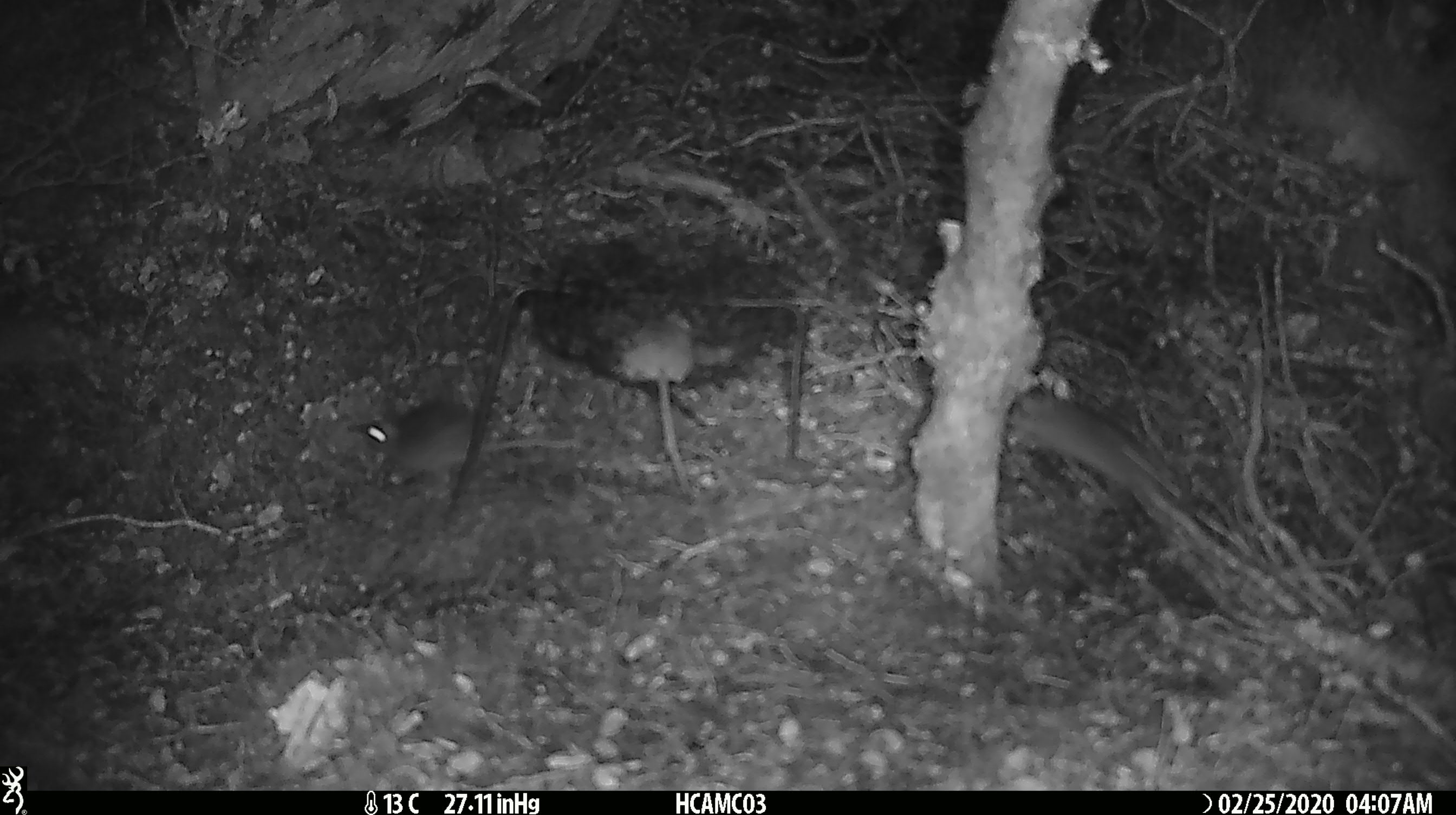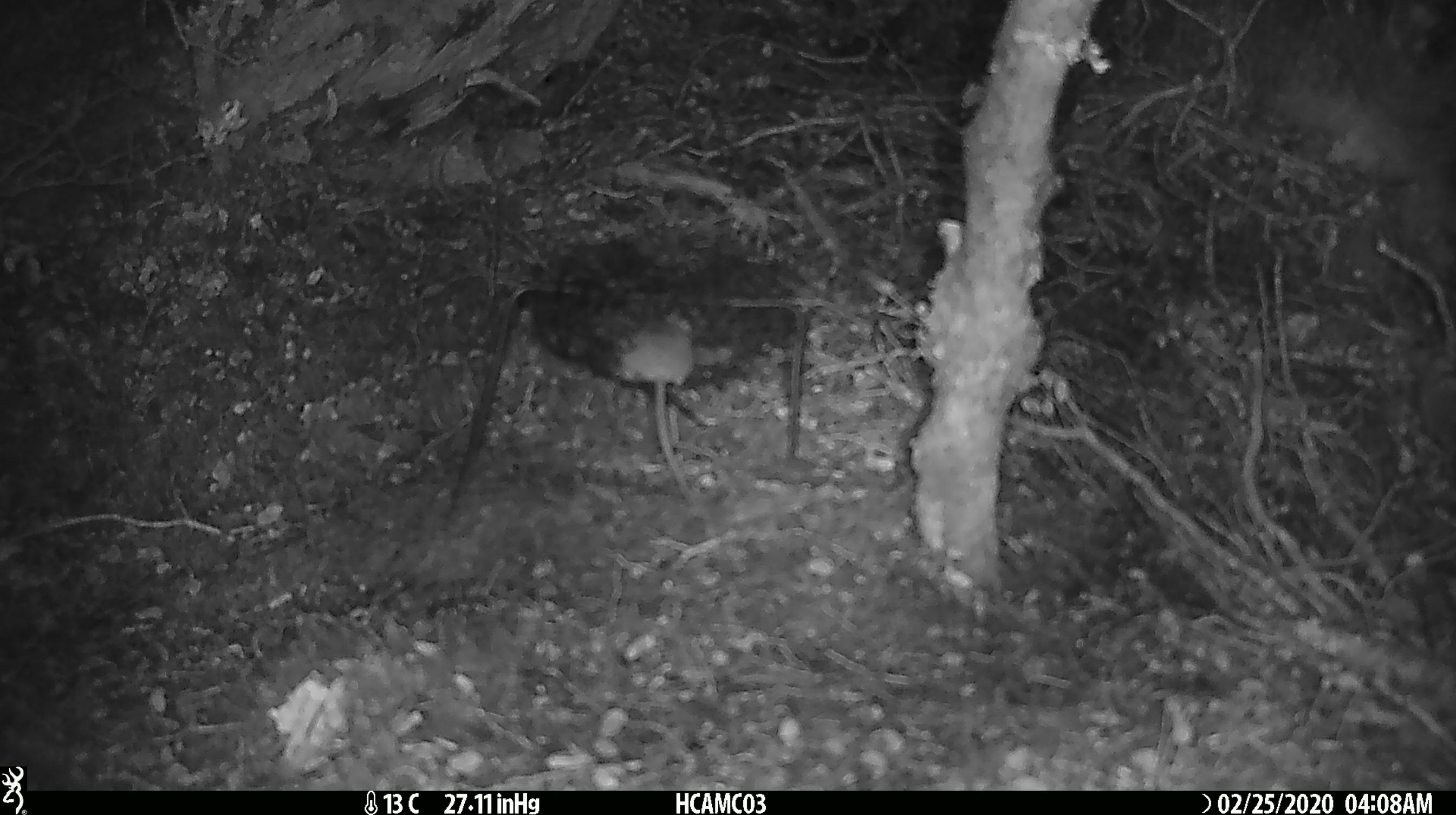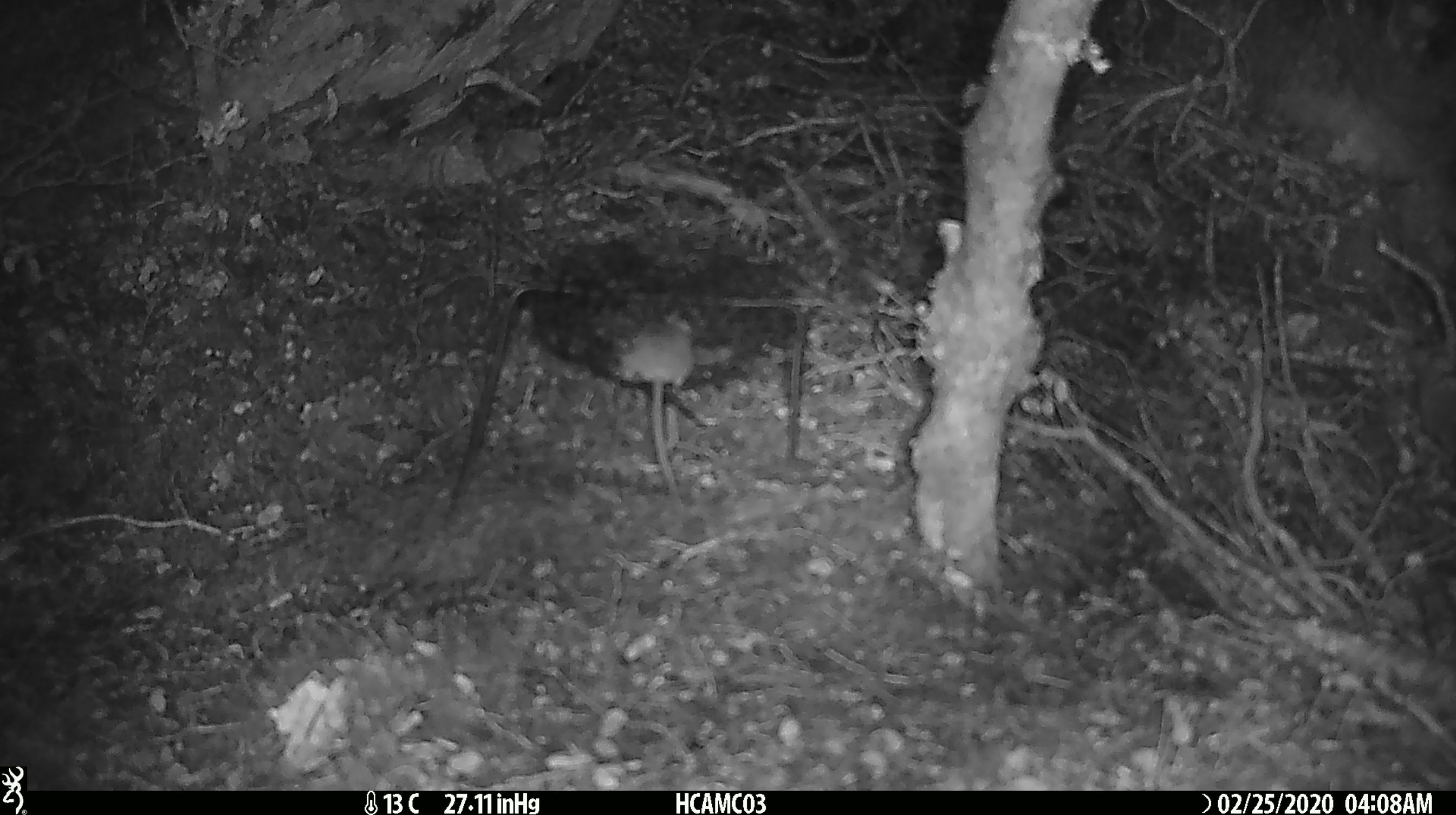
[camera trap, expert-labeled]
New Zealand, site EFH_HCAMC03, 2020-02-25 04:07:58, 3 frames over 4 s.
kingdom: Animalia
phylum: Chordata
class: Mammalia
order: Rodentia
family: Muridae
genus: Mus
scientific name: Mus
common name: mouse